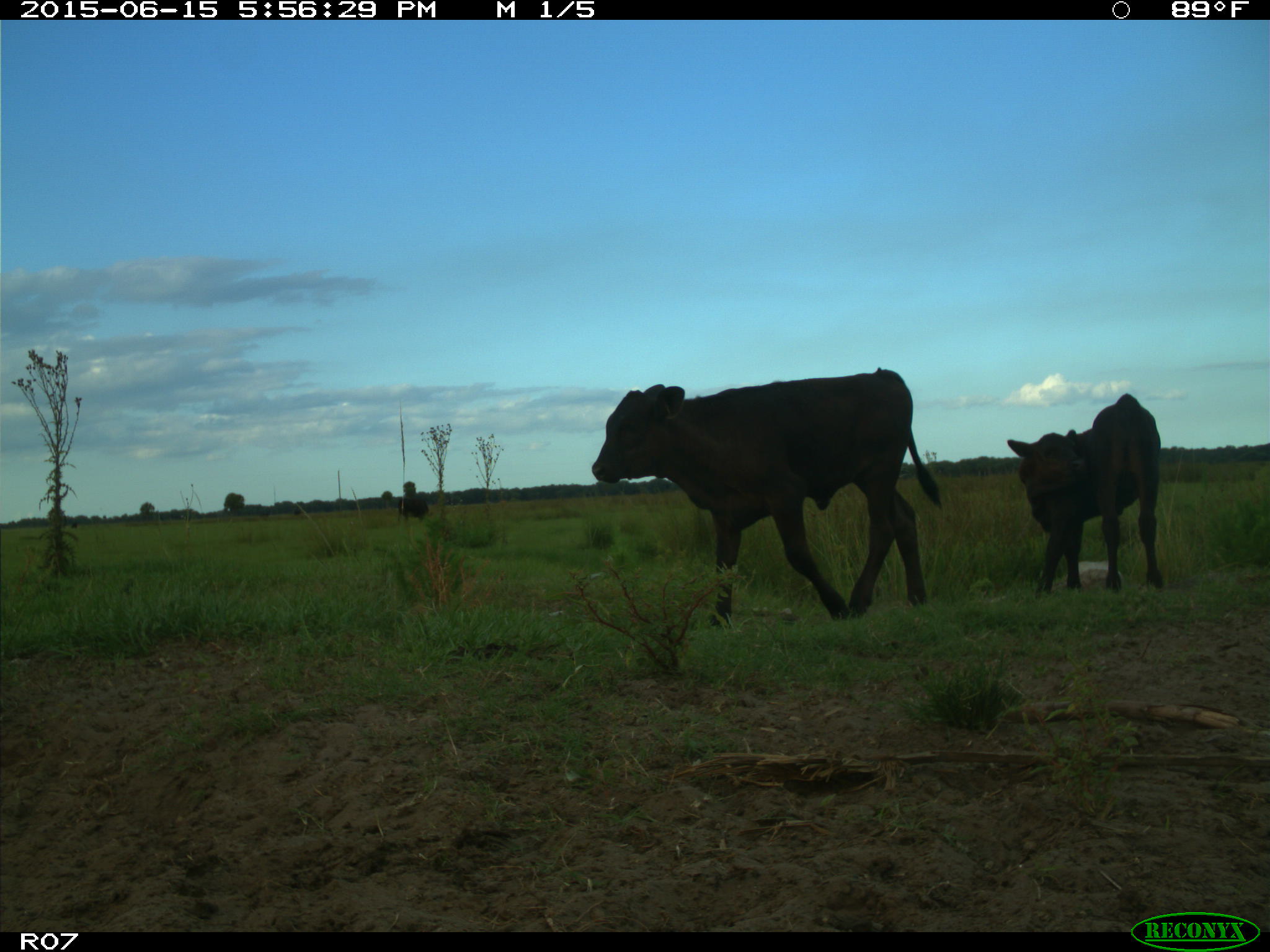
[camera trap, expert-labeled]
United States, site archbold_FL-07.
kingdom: Animalia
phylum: Chordata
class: Mammalia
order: Artiodactyla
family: Bovidae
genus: Bos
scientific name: Bos taurus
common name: domestic cow